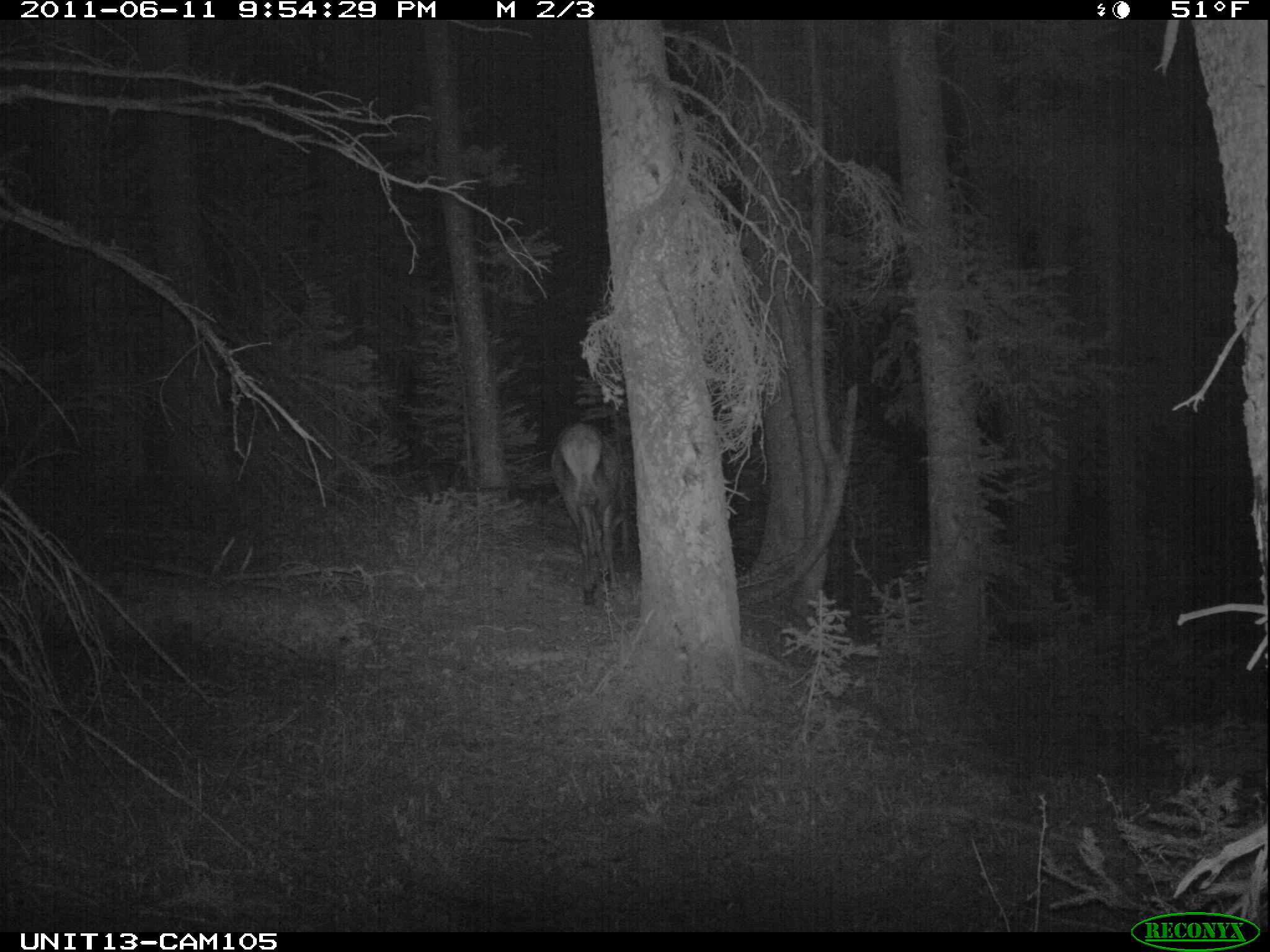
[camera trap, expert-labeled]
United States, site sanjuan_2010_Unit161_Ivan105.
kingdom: Animalia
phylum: Chordata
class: Mammalia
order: Artiodactyla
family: Cervidae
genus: Cervus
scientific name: Cervus elaphus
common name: red deer